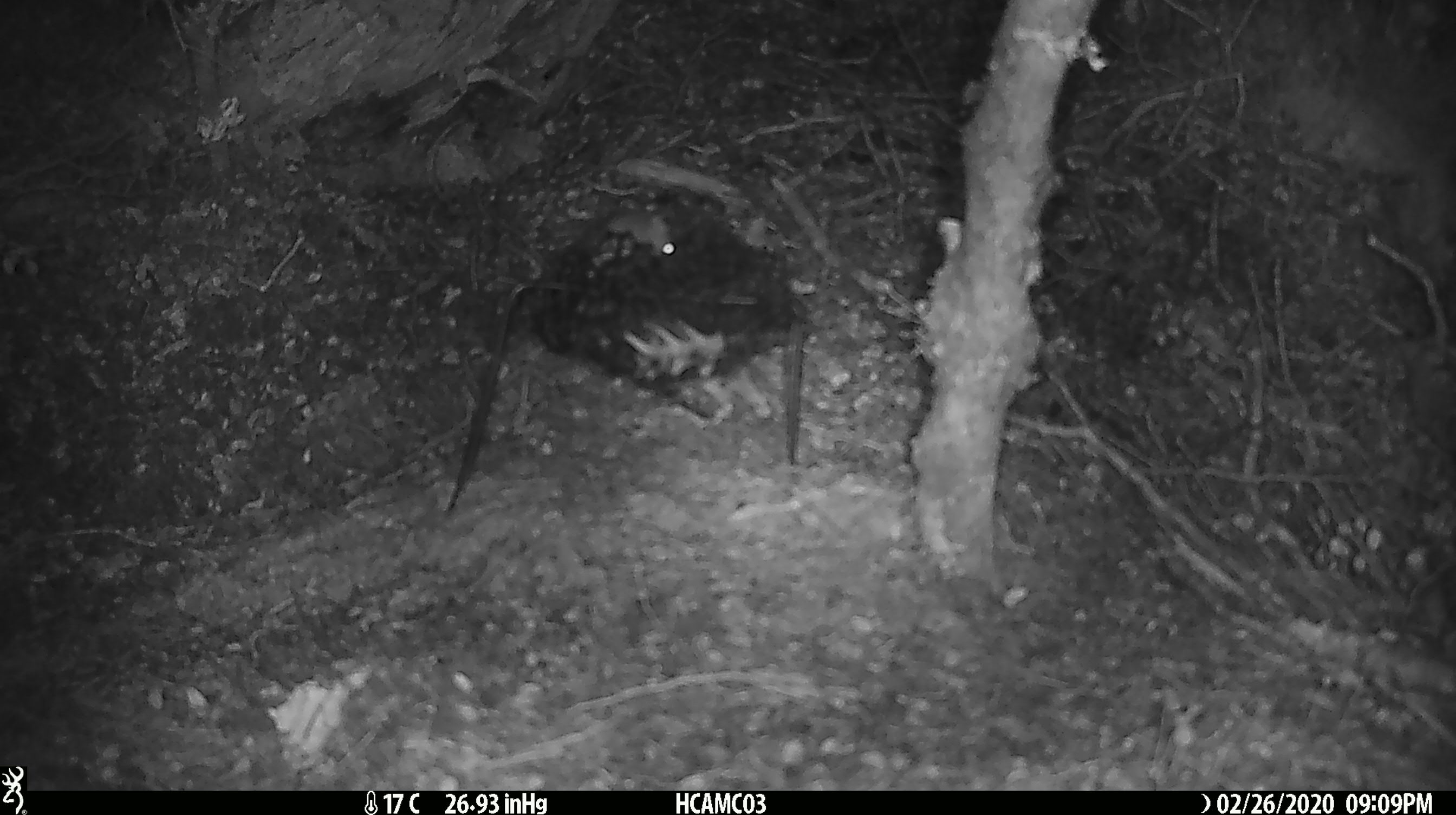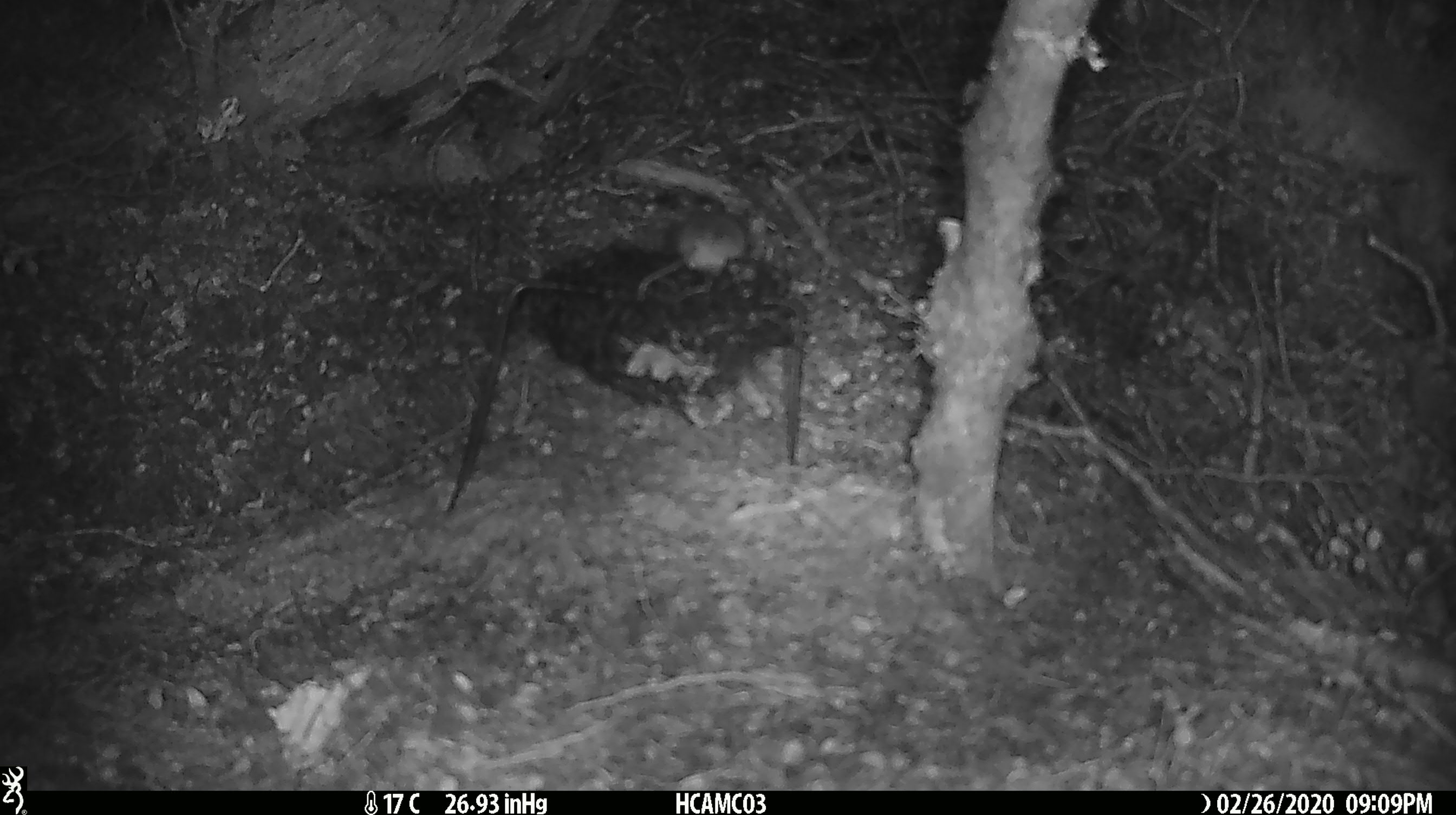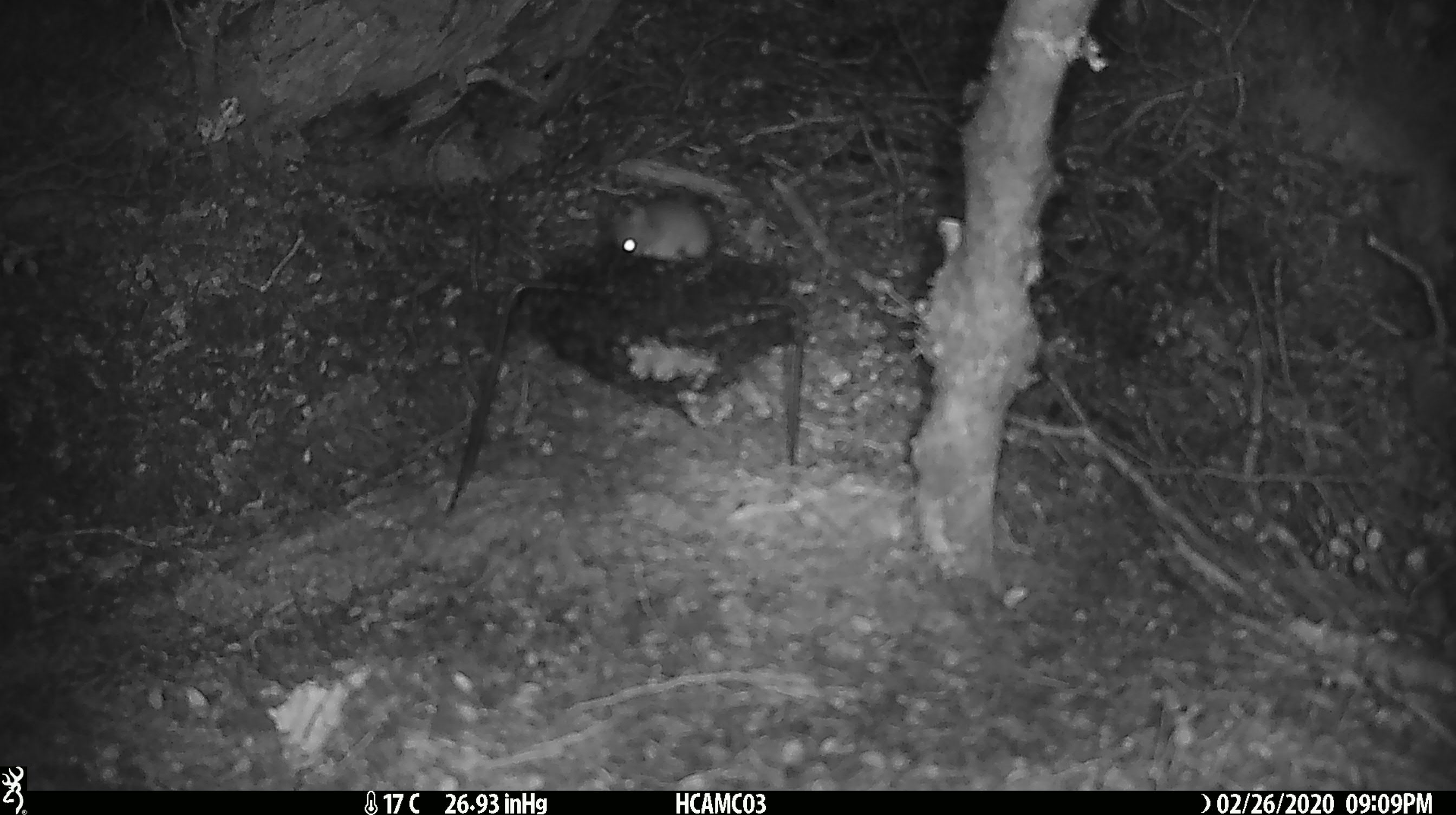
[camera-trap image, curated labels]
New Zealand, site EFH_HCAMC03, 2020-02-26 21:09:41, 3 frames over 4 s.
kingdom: Animalia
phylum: Chordata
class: Mammalia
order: Rodentia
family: Muridae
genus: Mus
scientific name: Mus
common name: mouse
Mouse (Mus).